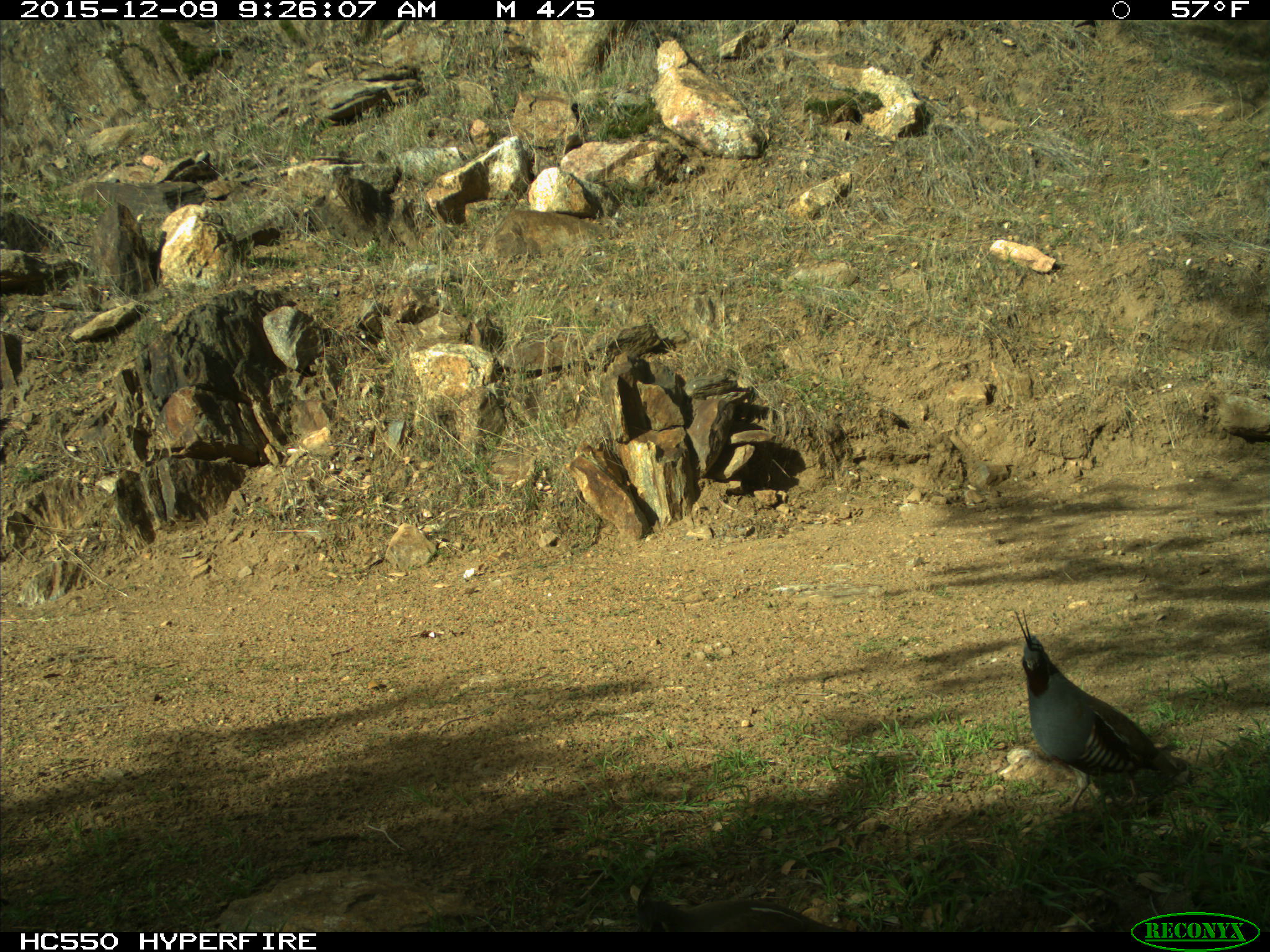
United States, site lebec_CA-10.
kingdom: Animalia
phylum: Chordata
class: Aves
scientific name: Aves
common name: birds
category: unidentified bird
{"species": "unidentified bird (birds) (Aves)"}